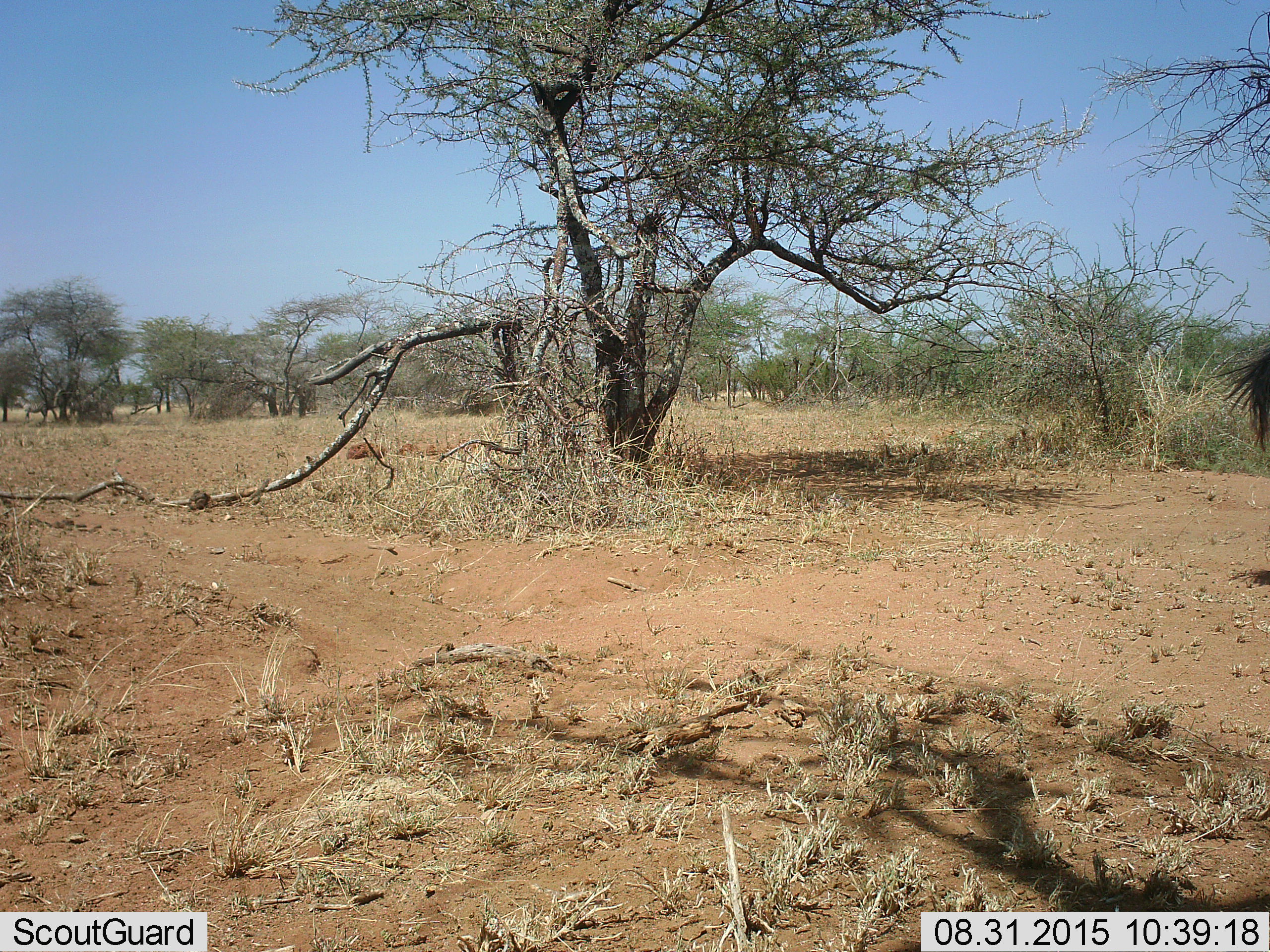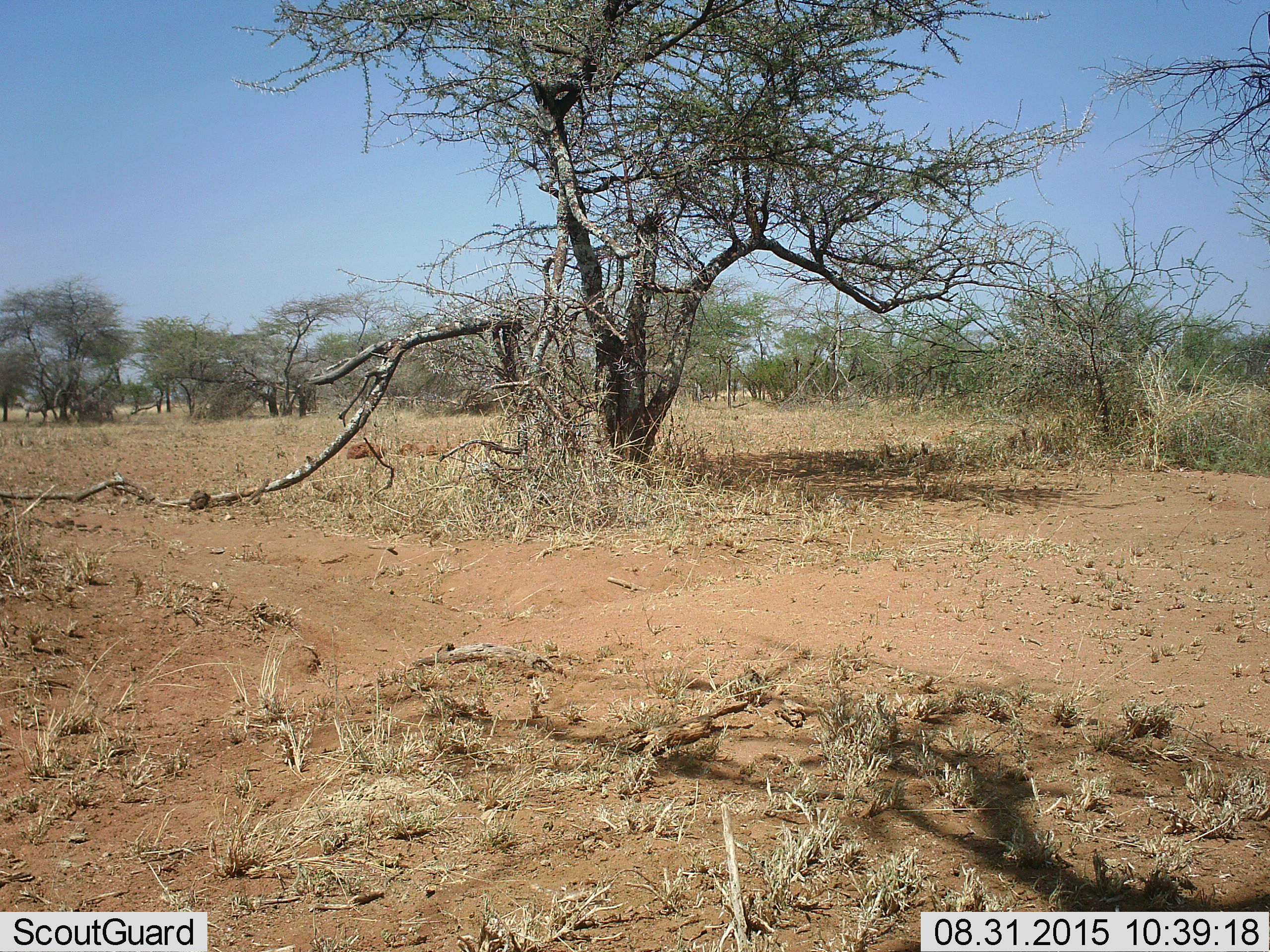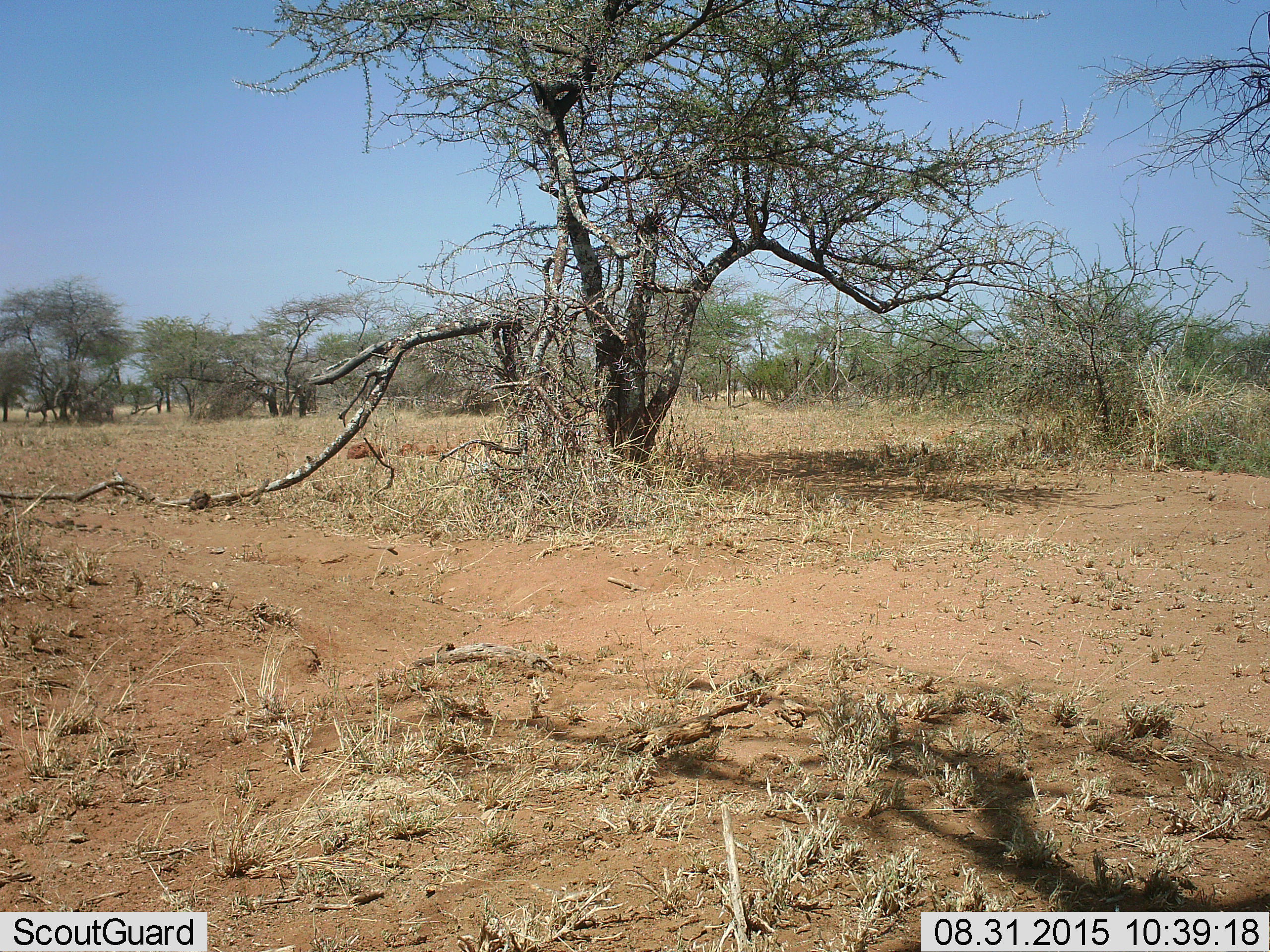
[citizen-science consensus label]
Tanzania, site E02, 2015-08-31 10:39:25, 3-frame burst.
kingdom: Animalia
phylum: Chordata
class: Mammalia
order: Perissodactyla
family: Equidae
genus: Equus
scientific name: Equus quagga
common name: plains zebra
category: zebra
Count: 1.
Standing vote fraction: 38%.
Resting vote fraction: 0%.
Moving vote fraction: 75%.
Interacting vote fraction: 0%.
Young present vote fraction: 0%.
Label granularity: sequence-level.